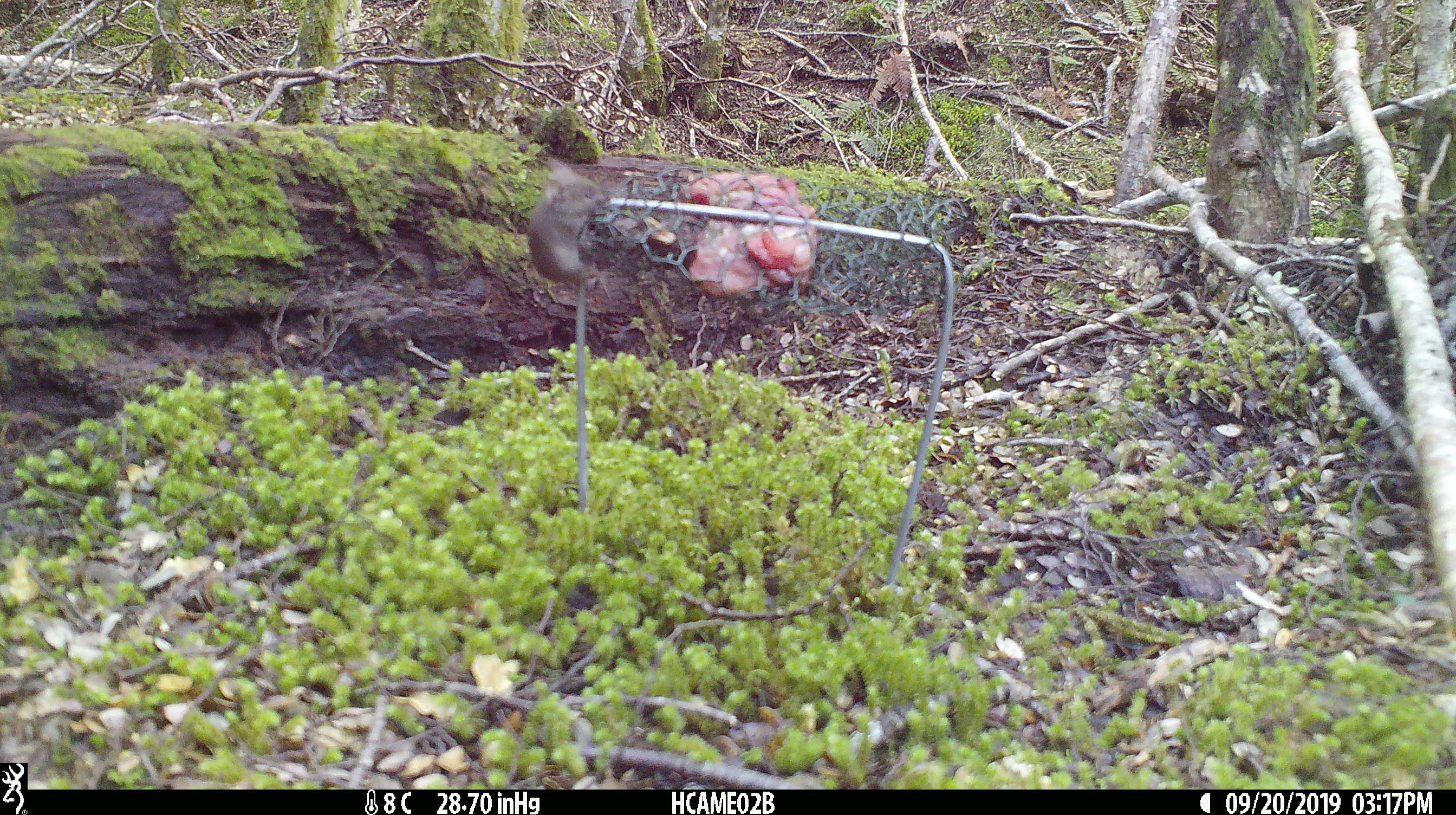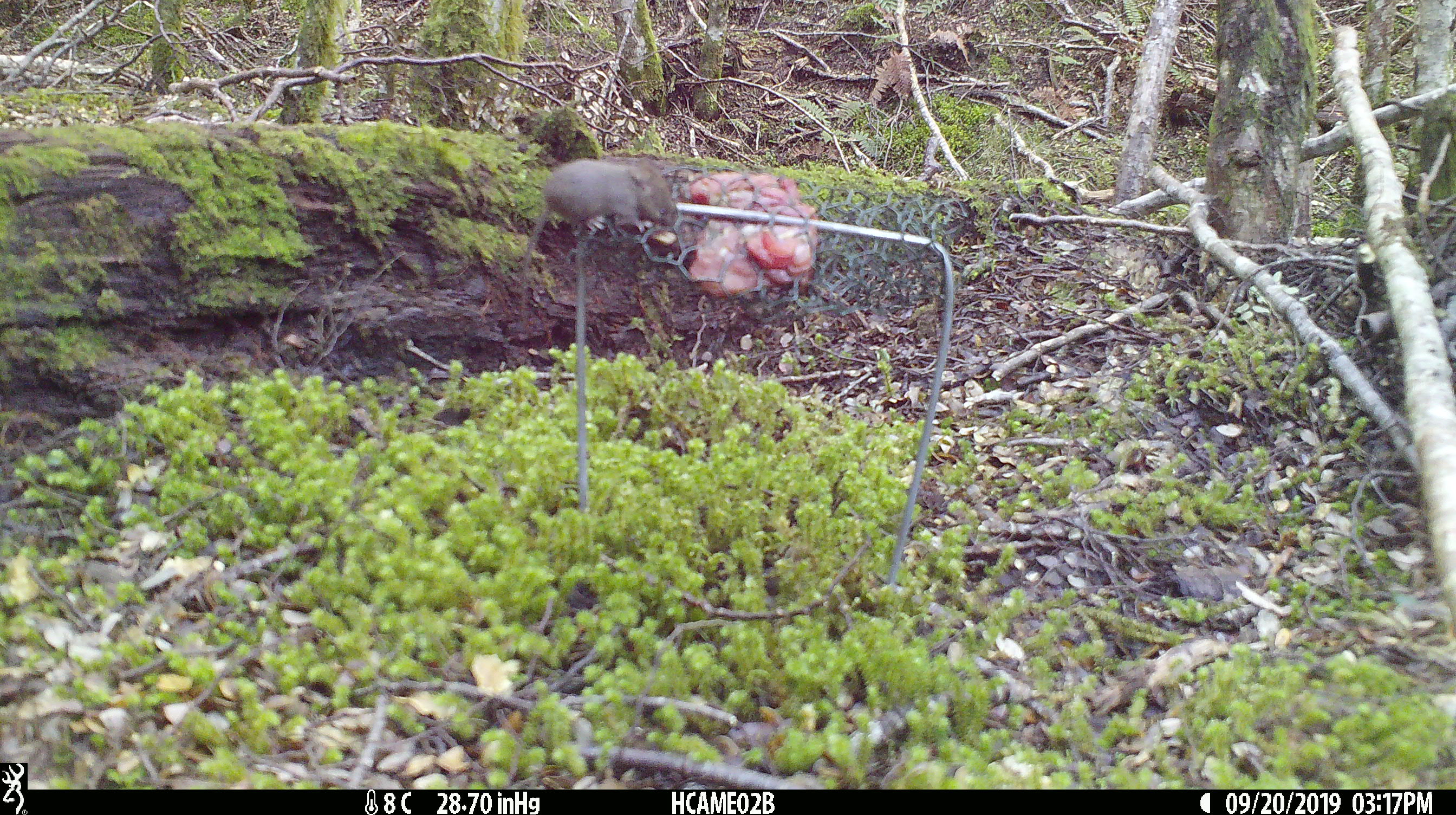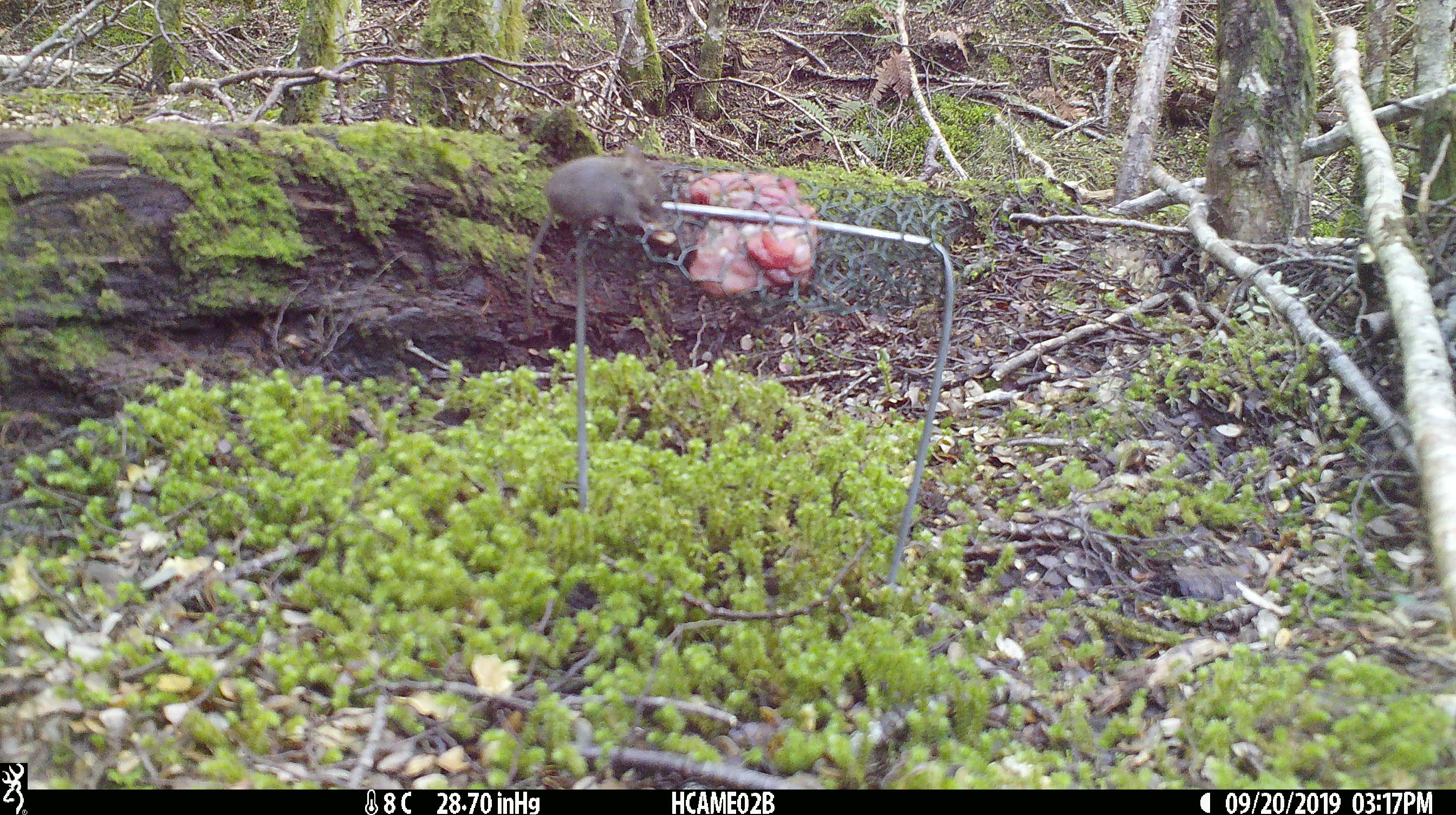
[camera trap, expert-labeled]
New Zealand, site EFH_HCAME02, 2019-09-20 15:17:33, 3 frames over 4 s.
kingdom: Animalia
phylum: Chordata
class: Mammalia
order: Rodentia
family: Muridae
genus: Mus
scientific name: Mus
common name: mouse